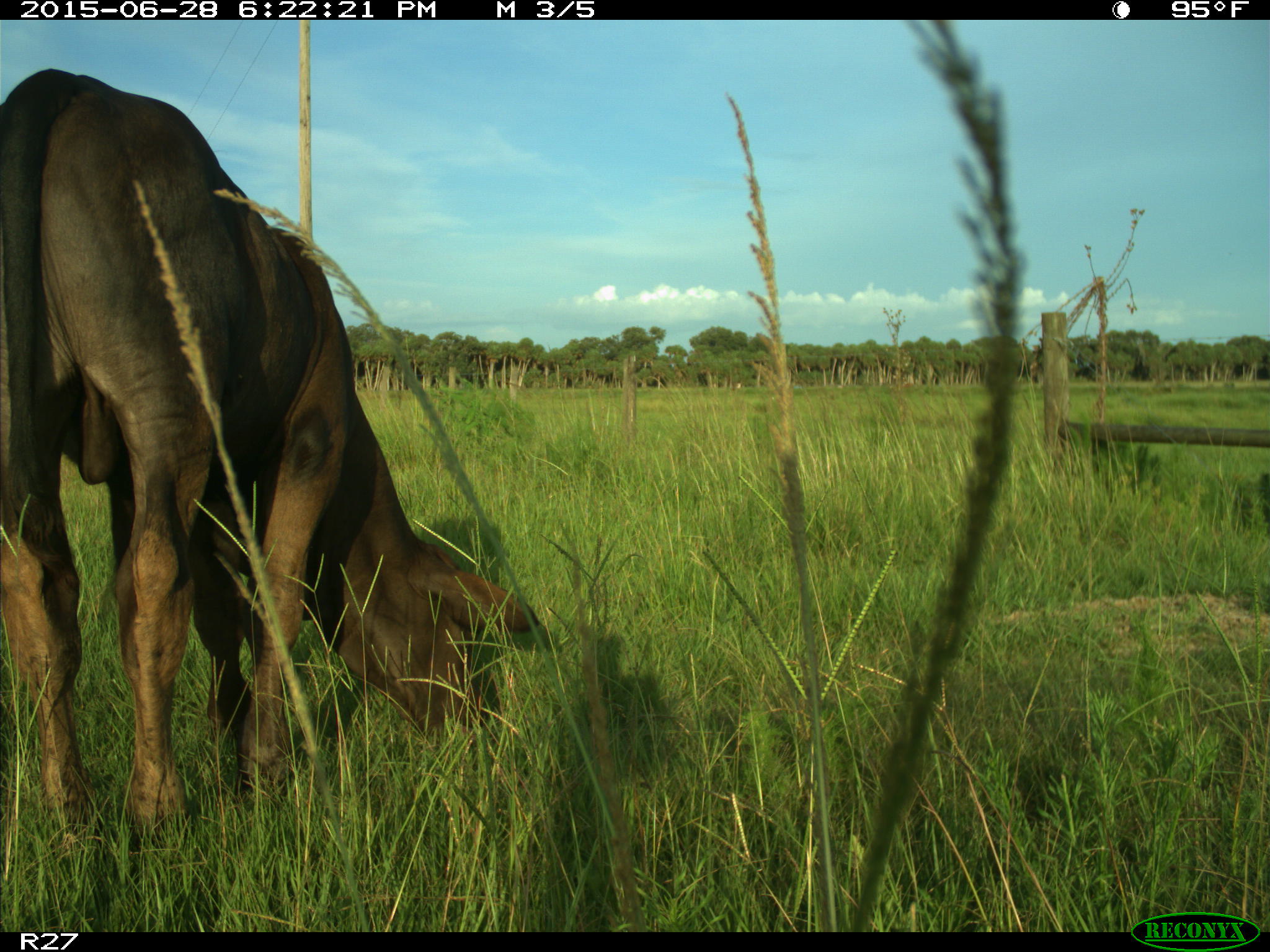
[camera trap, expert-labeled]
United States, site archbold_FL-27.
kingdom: Animalia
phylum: Chordata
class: Mammalia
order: Artiodactyla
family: Bovidae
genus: Bos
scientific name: Bos taurus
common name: domestic cow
Bos taurus (domestic cow).